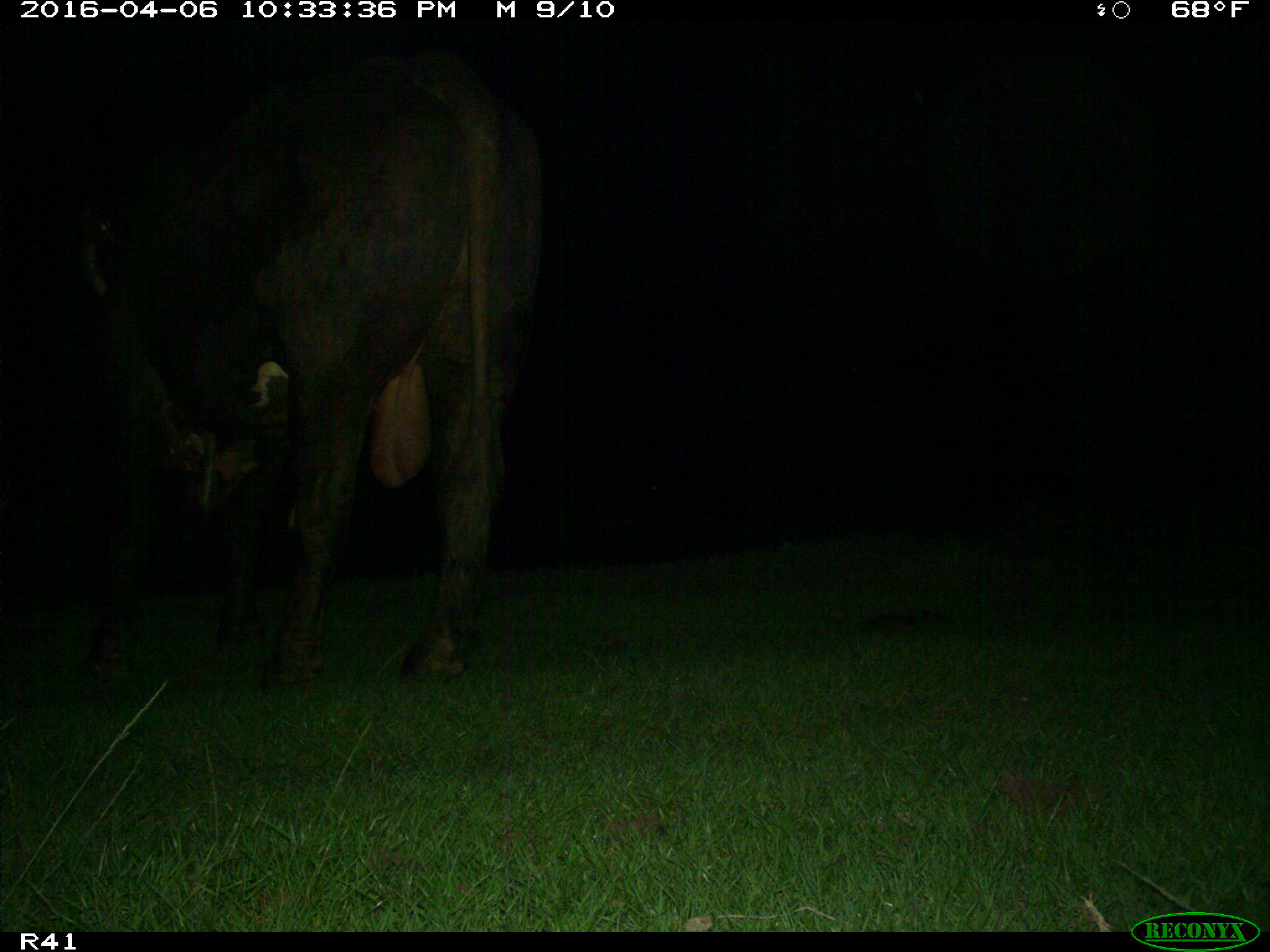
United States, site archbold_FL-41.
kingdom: Animalia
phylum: Chordata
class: Mammalia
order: Artiodactyla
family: Bovidae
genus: Bos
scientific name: Bos taurus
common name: domestic cow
Bos taurus (domestic cow).